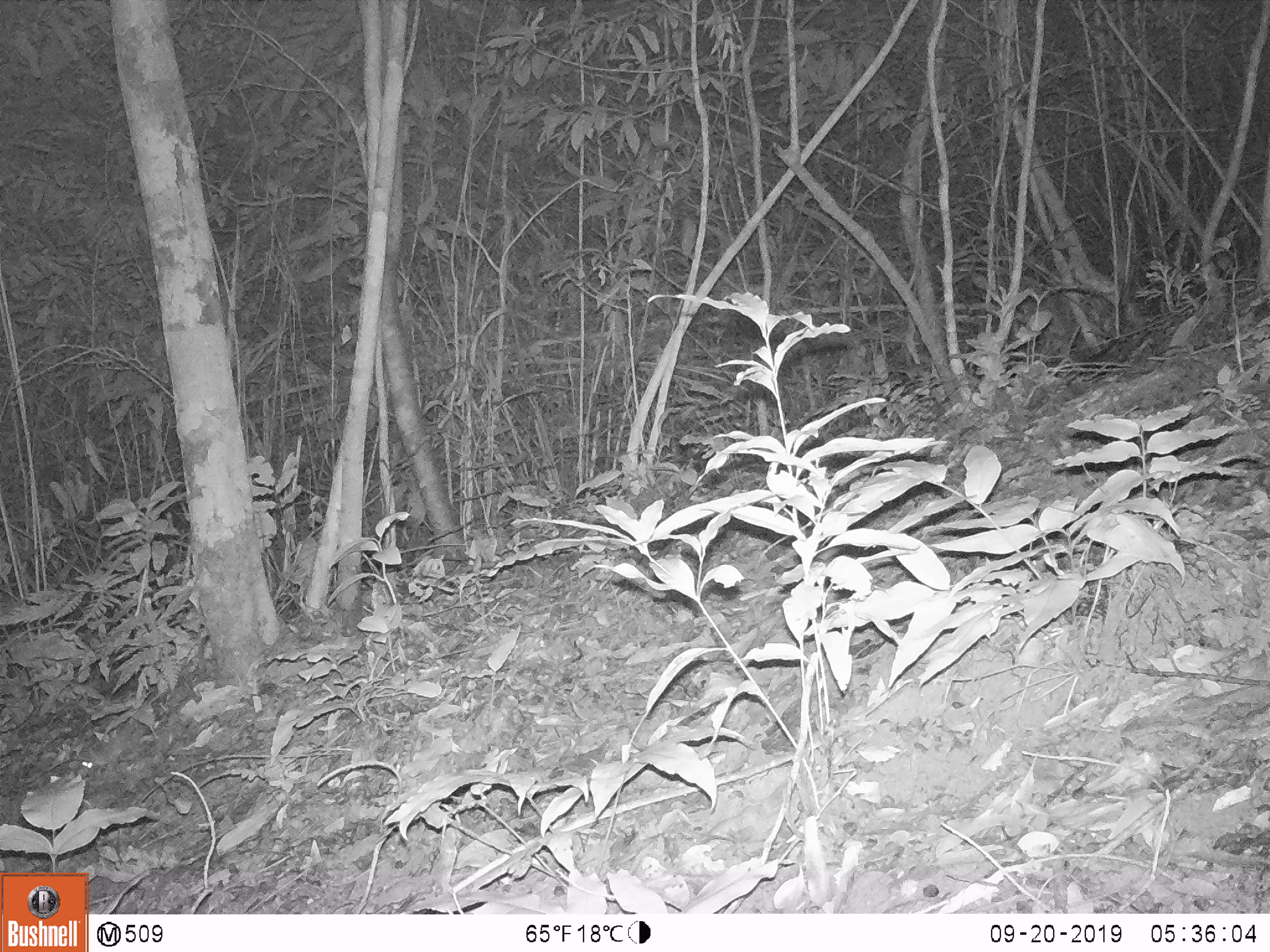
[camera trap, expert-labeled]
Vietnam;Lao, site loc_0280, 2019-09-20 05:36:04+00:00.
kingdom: Animalia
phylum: Chordata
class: Mammalia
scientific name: Mammalia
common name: mammal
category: unidentified small mammal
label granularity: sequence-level